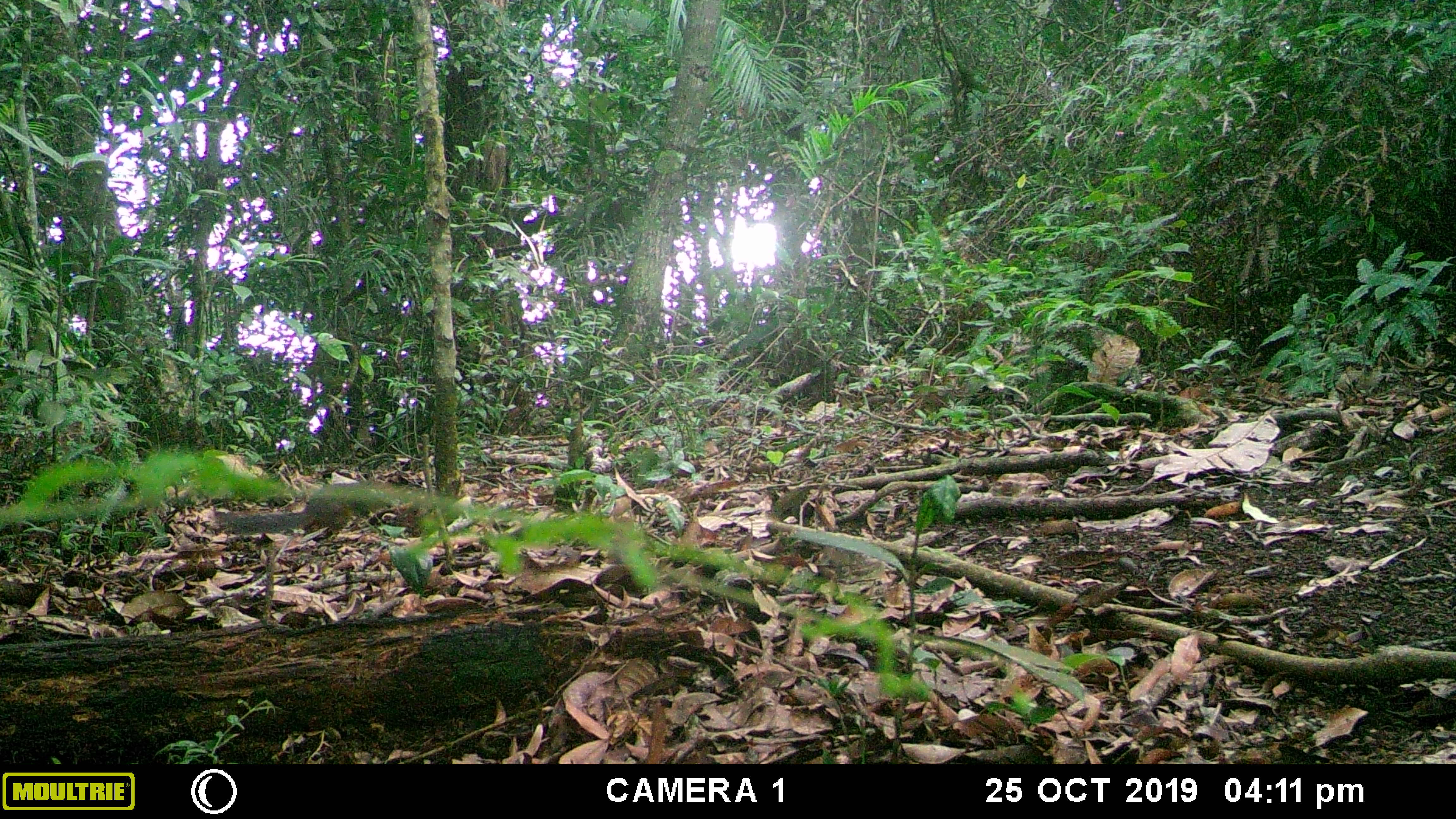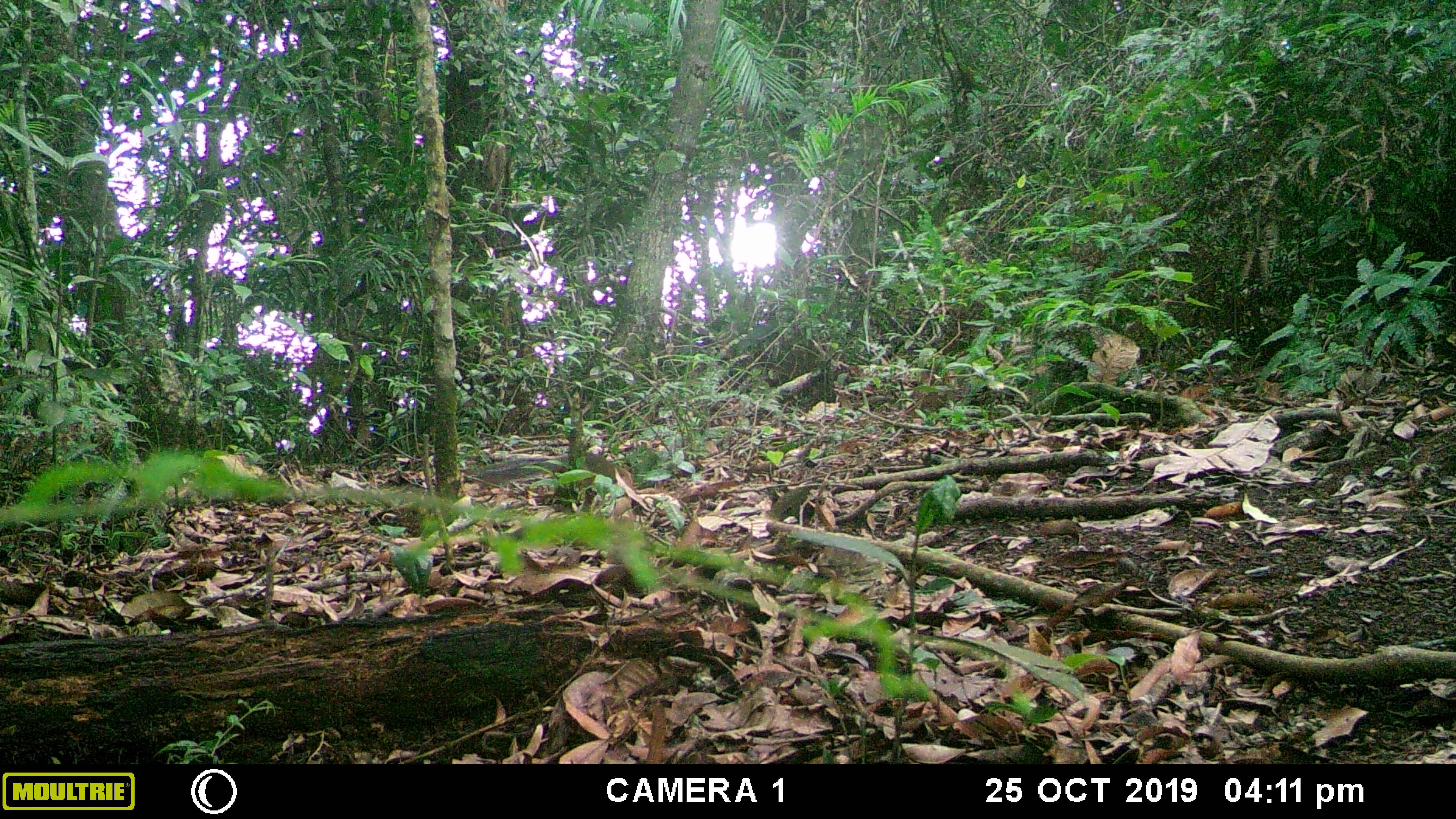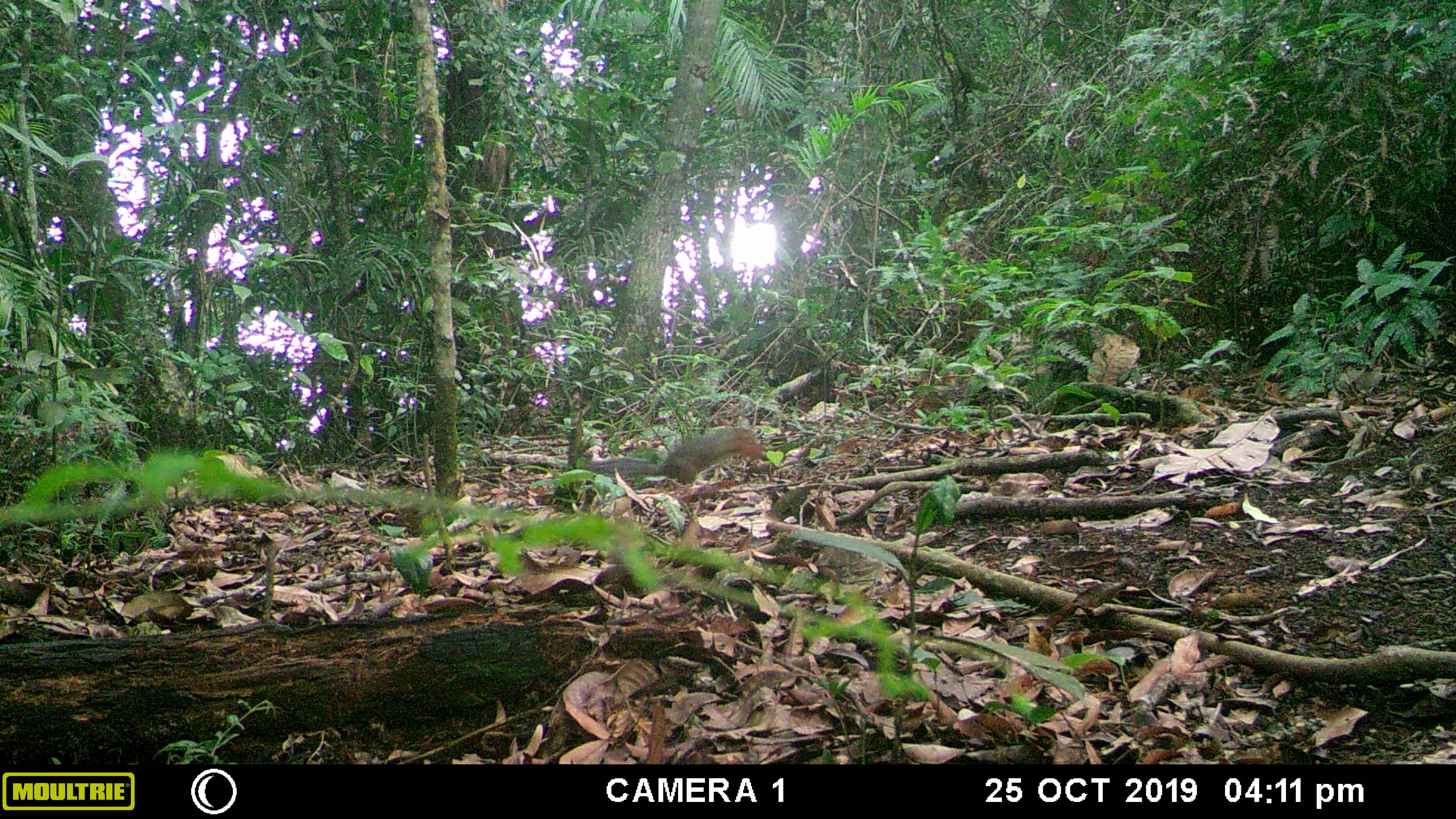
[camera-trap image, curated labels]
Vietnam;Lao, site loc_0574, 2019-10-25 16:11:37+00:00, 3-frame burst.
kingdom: Animalia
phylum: Chordata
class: Mammalia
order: Rodentia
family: Sciuridae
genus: Dremomys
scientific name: Dremomys rufigenis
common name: red-cheeked squirrel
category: red cheeked squirrel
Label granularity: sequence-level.